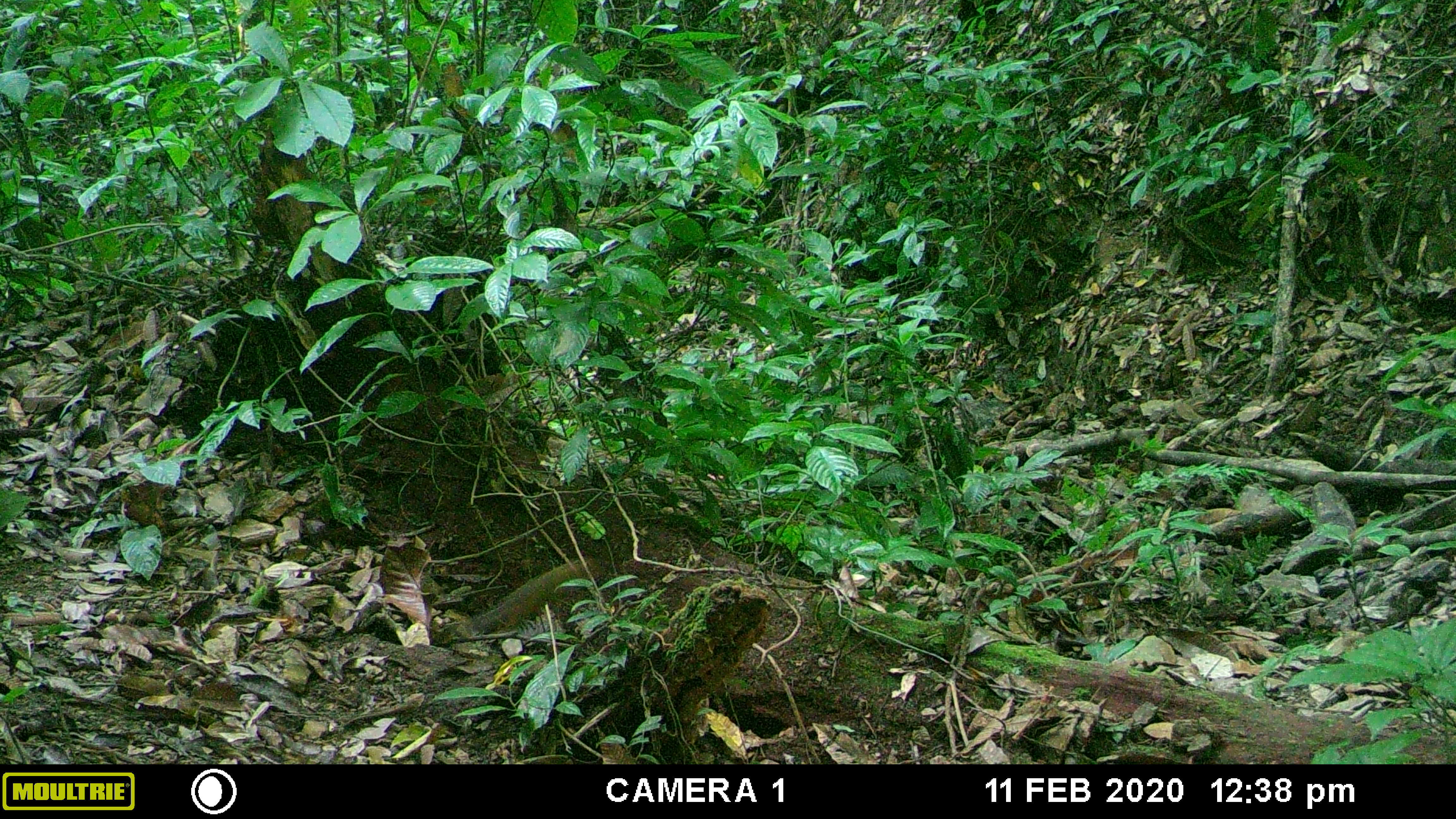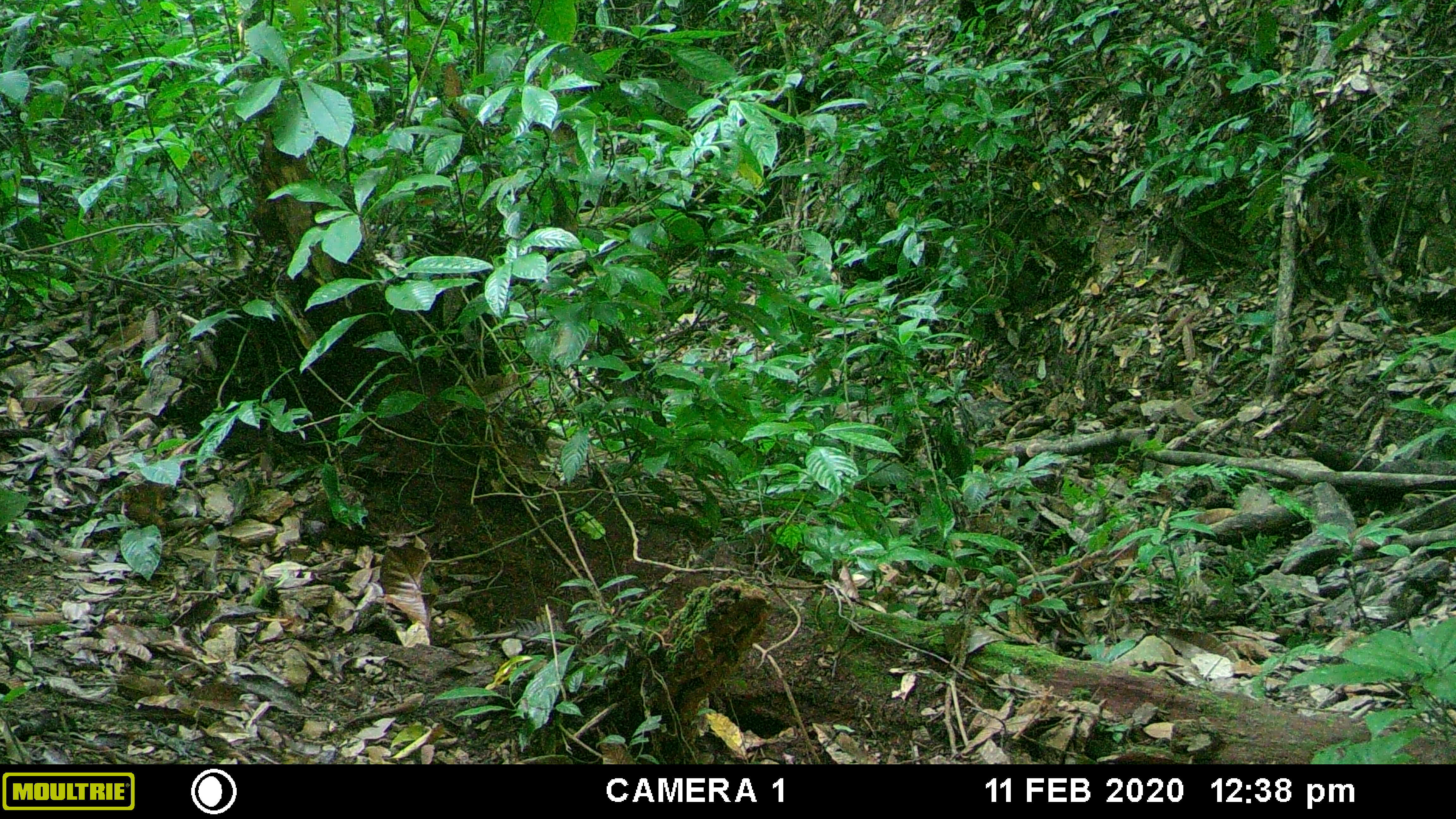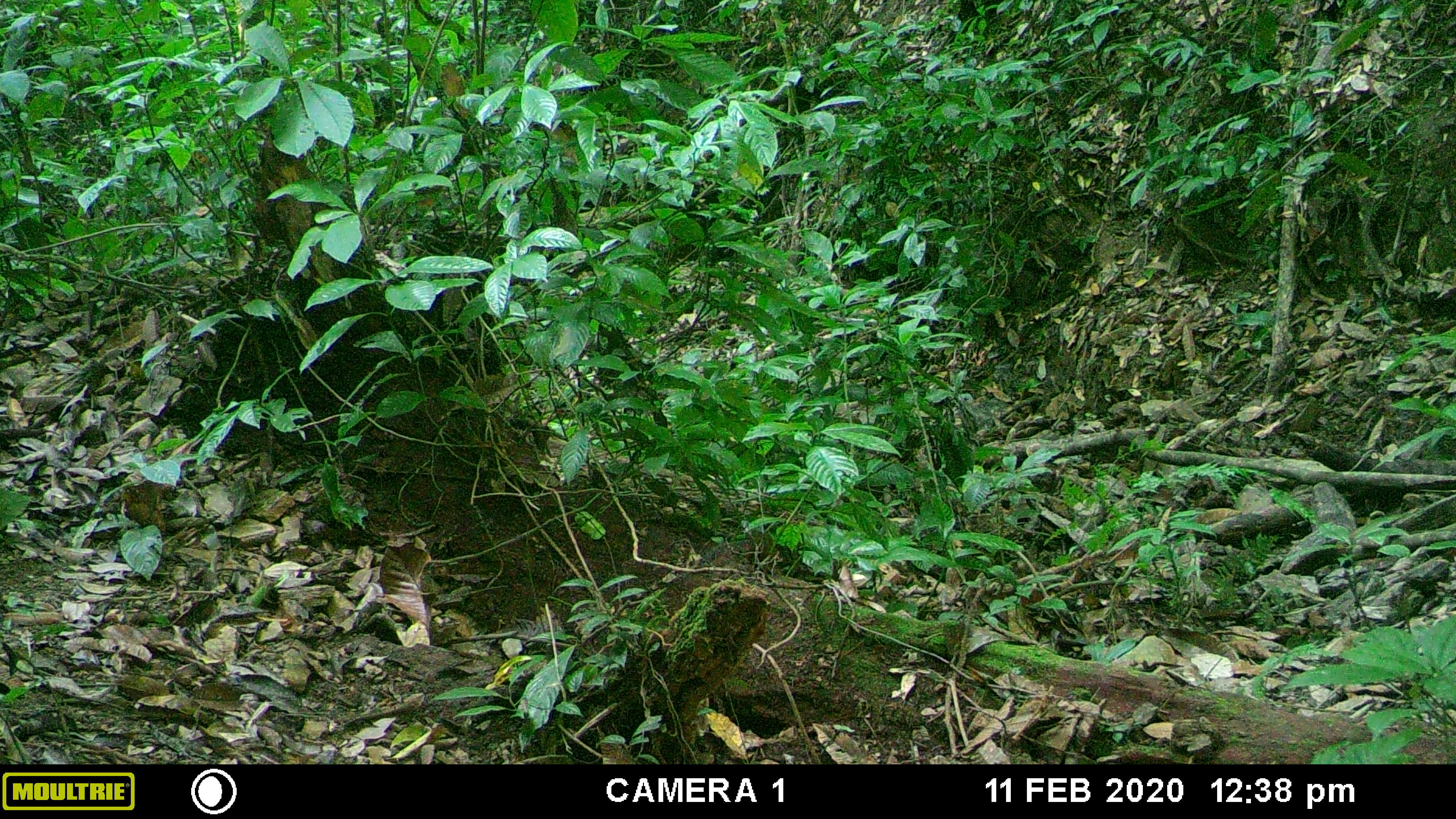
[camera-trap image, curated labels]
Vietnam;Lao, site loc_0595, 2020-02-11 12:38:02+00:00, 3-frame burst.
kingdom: Animalia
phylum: Chordata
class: Aves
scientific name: Aves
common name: bird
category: unidentified bird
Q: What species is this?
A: Unidentified bird (bird) (Aves).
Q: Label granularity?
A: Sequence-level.